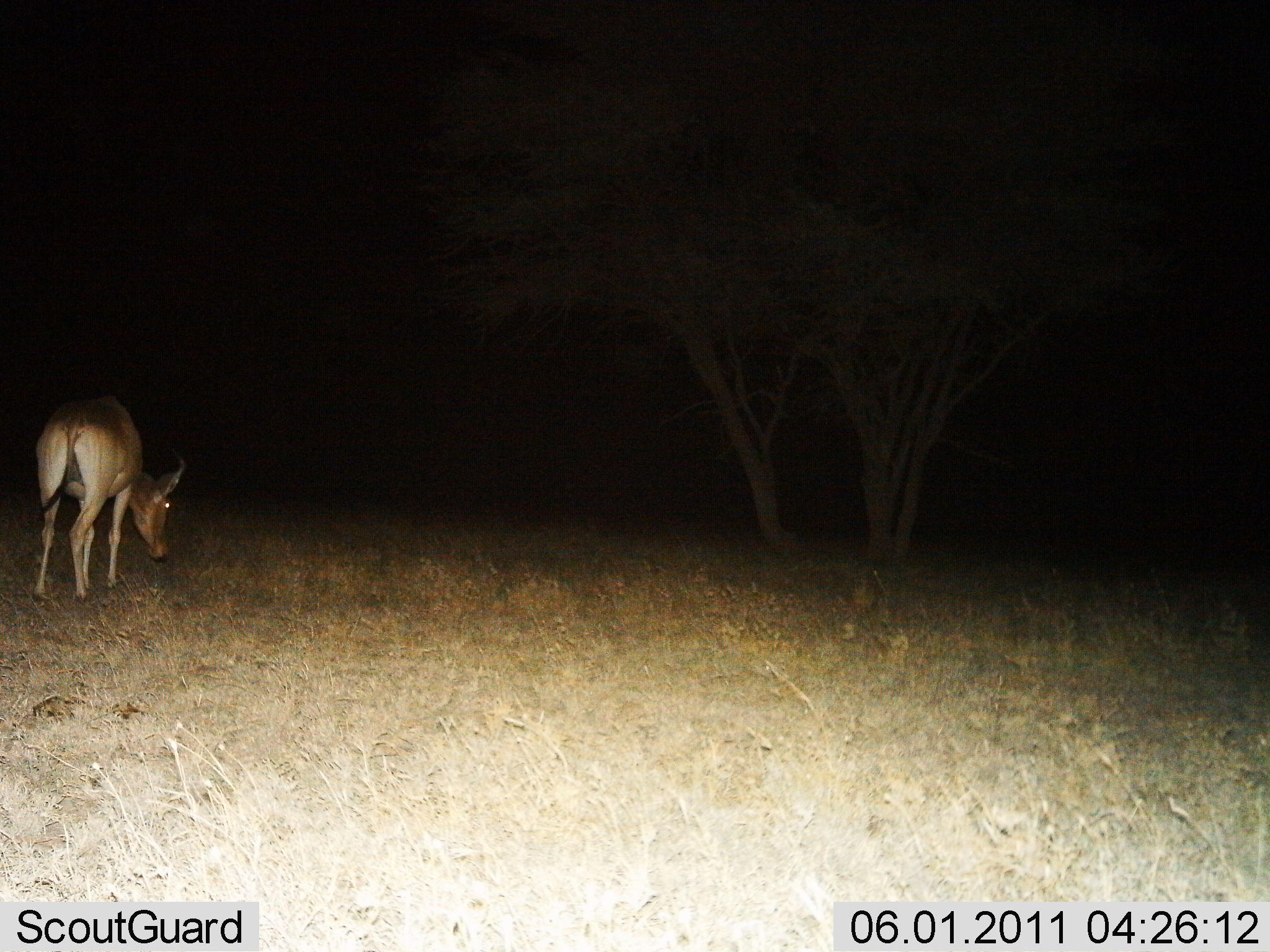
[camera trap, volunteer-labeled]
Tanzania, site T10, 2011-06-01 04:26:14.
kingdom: Animalia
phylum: Chordata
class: Mammalia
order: Artiodactyla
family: Bovidae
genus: Alcelaphus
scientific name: Alcelaphus buselaphus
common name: hartebeest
Hartebeest (Alcelaphus buselaphus), count 1. Behavior (volunteer vote fractions): standing 25%, resting 0%, moving 0%, interacting 0%. Young present (vote fraction): 0%. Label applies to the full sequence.